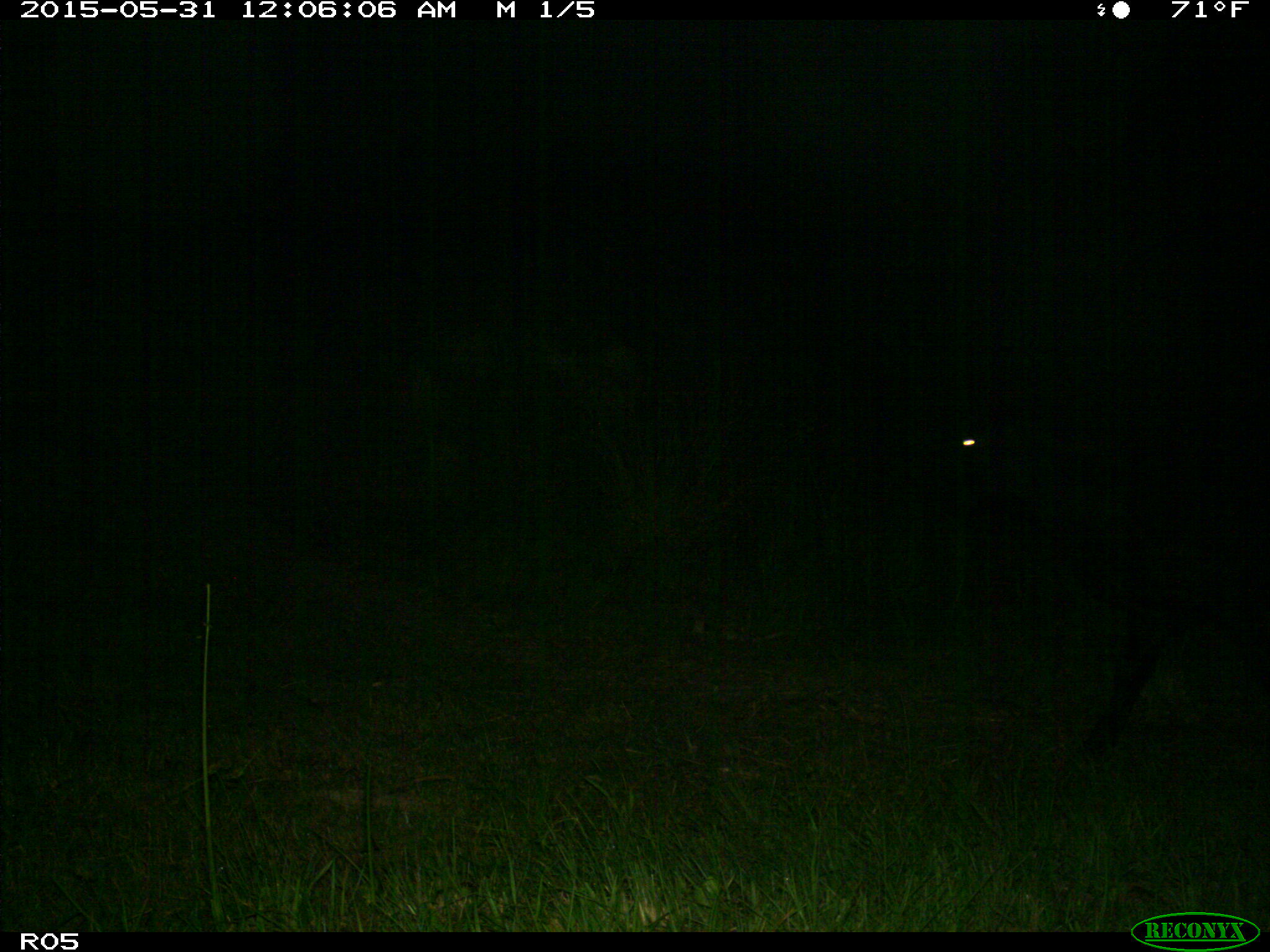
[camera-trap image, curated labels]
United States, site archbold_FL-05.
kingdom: Animalia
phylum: Chordata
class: Mammalia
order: Artiodactyla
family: Bovidae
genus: Bos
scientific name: Bos taurus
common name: domestic cow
Bos taurus (domestic cow).